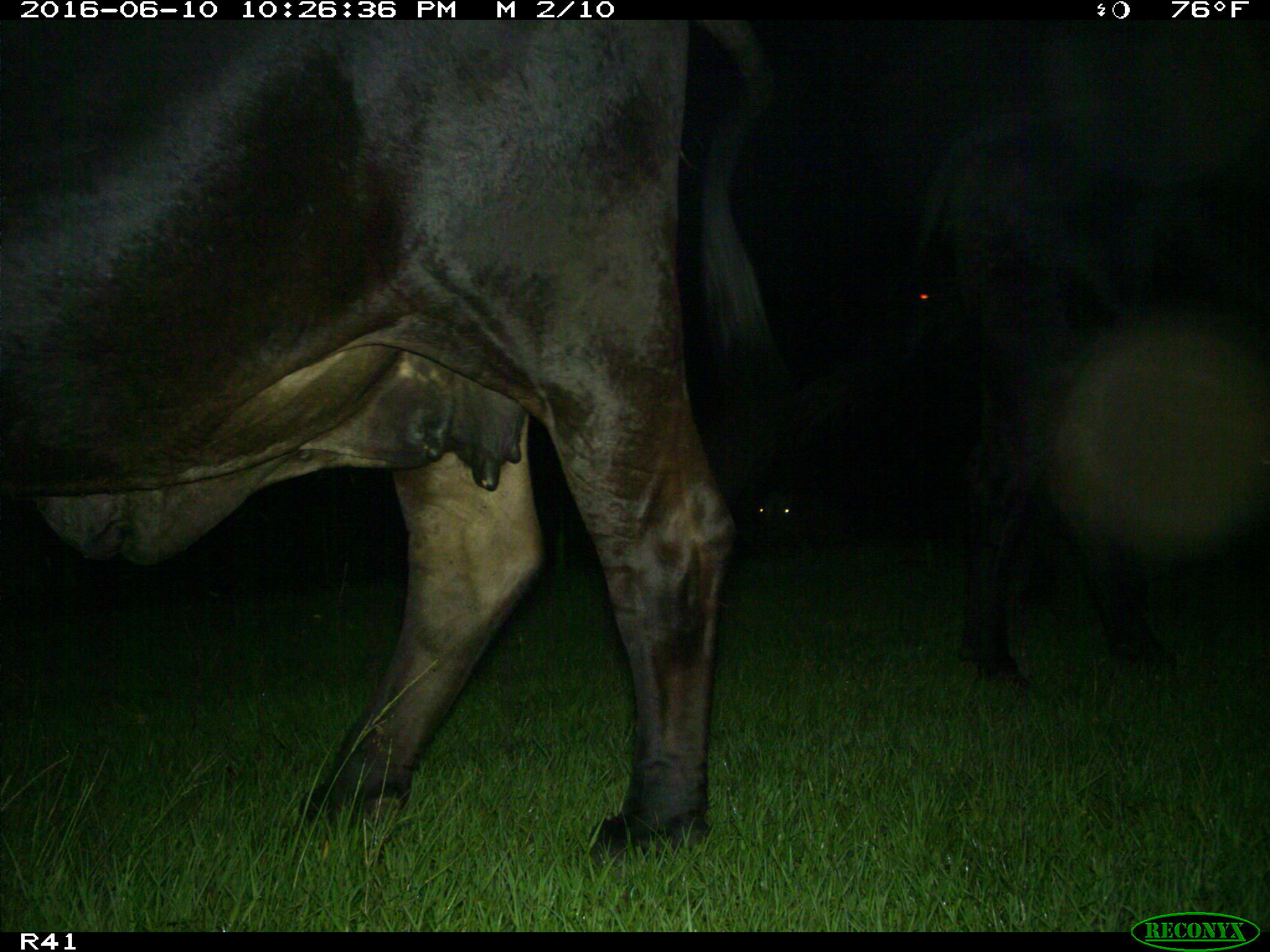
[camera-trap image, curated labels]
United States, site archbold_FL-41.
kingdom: Animalia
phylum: Chordata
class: Mammalia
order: Artiodactyla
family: Bovidae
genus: Bos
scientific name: Bos taurus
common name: domestic cow